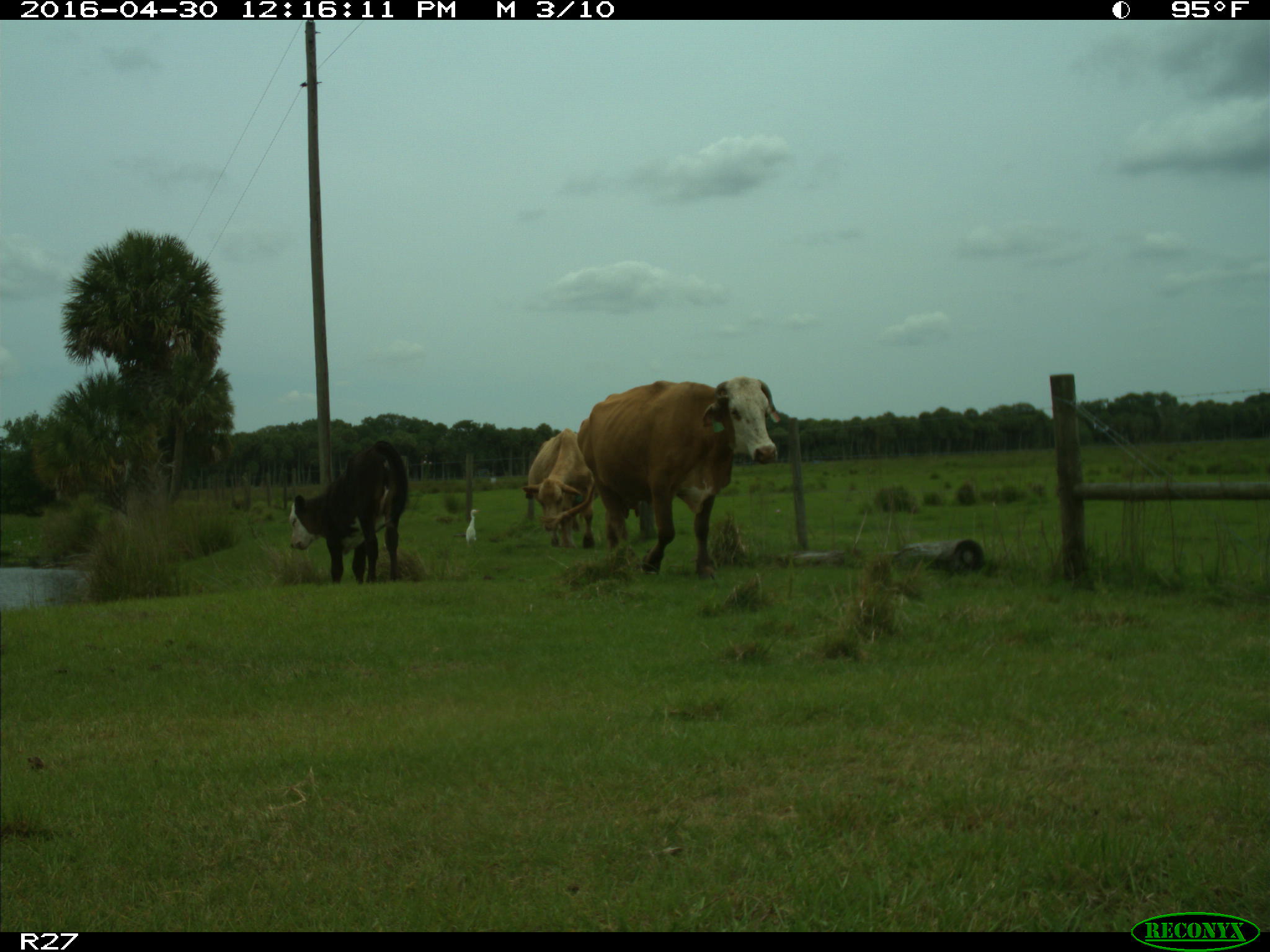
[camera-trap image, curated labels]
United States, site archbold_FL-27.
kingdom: Animalia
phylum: Chordata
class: Mammalia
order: Artiodactyla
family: Bovidae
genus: Bos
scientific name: Bos taurus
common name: domestic cow